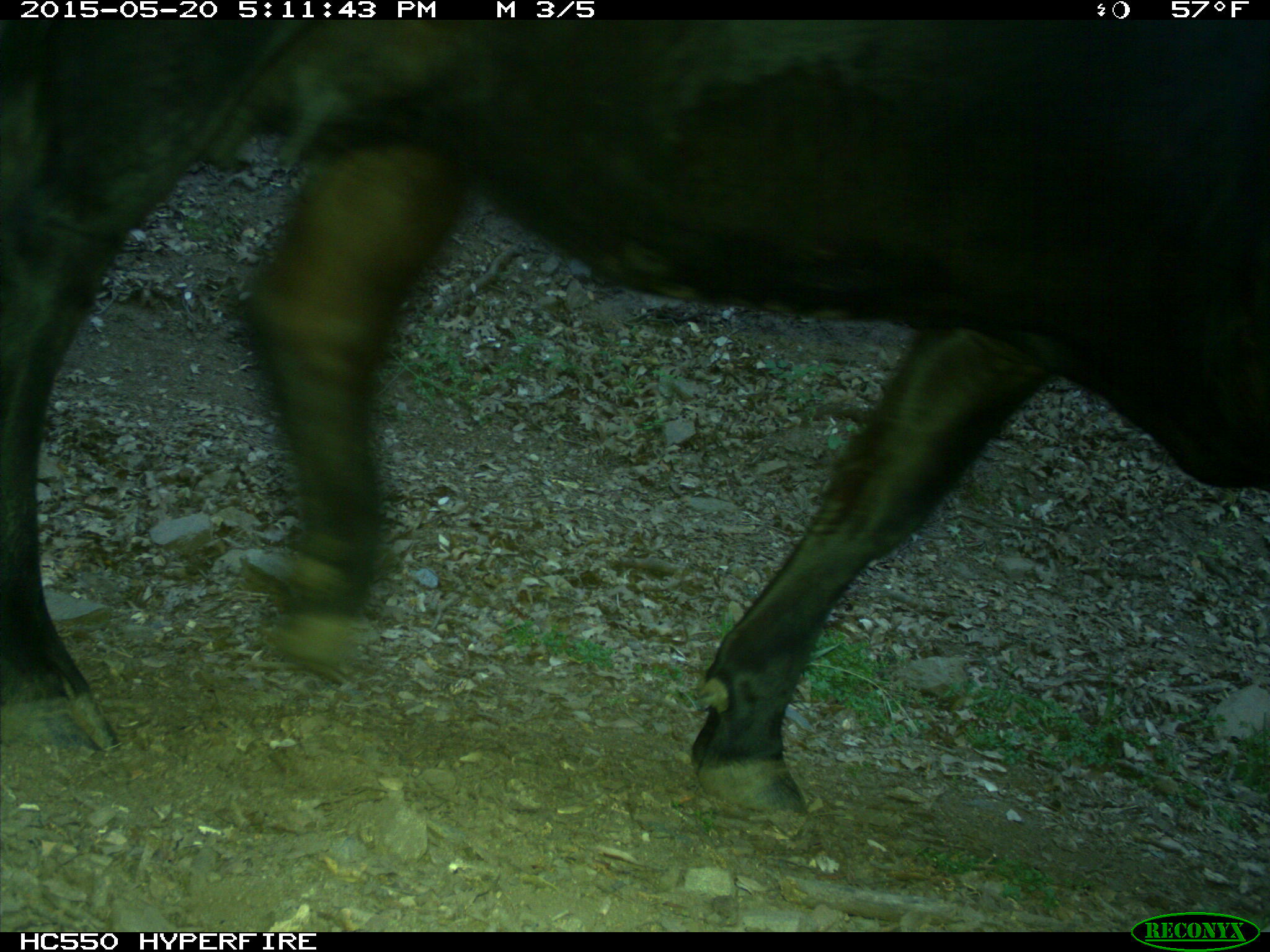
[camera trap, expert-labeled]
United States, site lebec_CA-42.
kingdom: Animalia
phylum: Chordata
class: Mammalia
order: Artiodactyla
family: Bovidae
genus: Bos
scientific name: Bos taurus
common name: domestic cow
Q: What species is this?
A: Bos taurus (domestic cow).